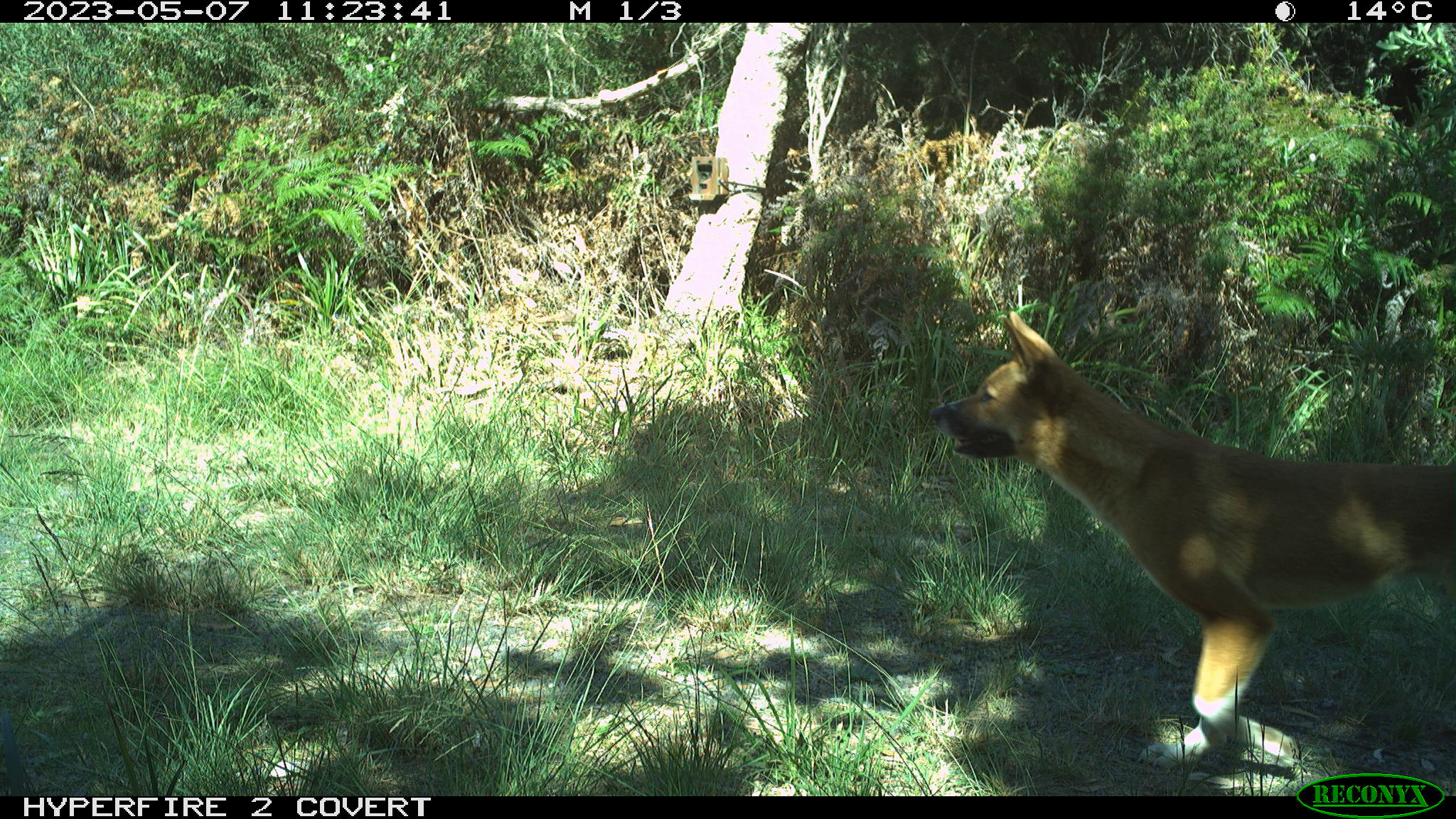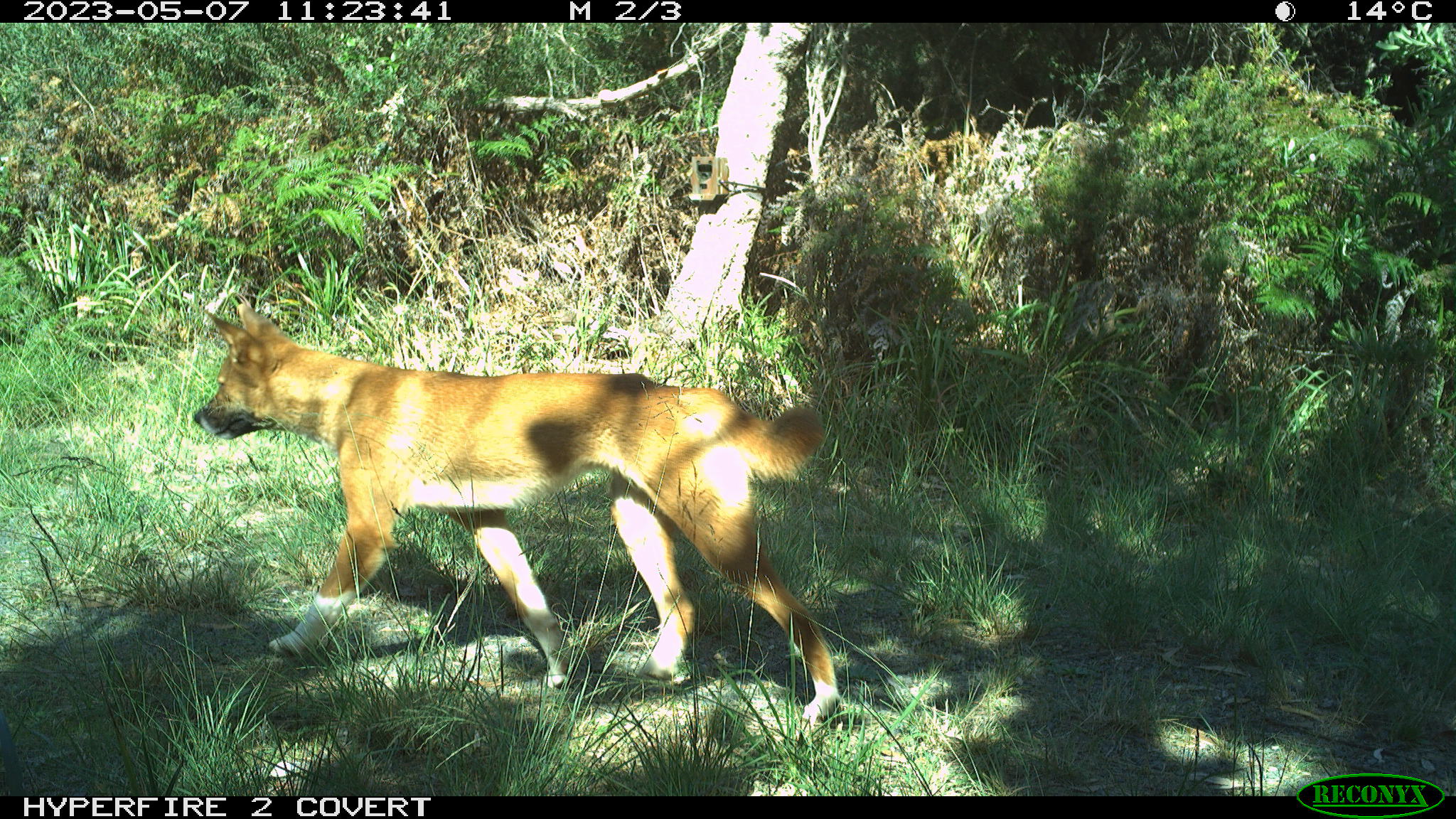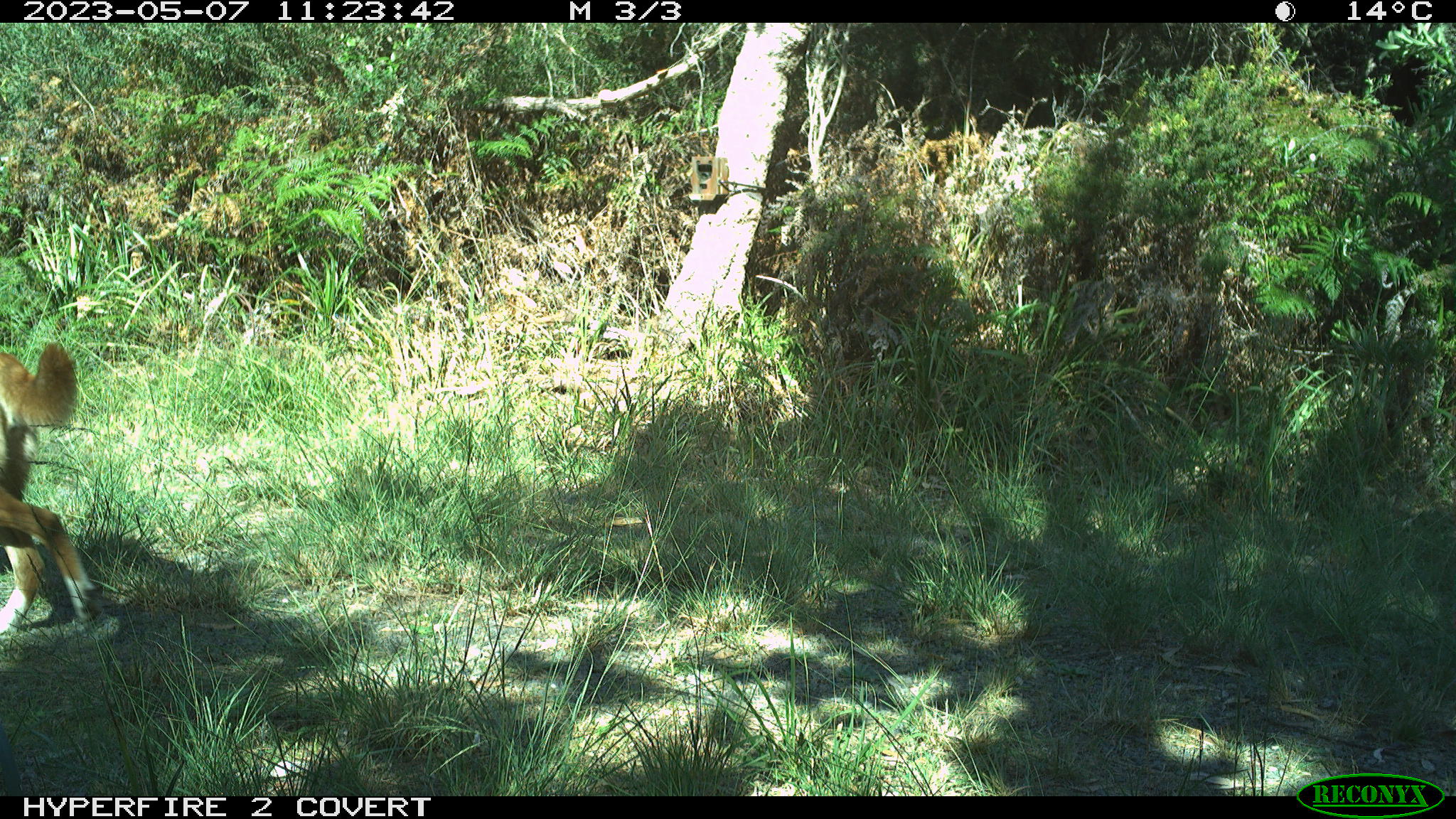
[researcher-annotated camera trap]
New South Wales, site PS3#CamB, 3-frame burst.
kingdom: Animalia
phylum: Chordata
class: Mammalia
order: Carnivora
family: Canidae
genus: Canis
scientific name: Canis familiaris dingo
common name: dingo